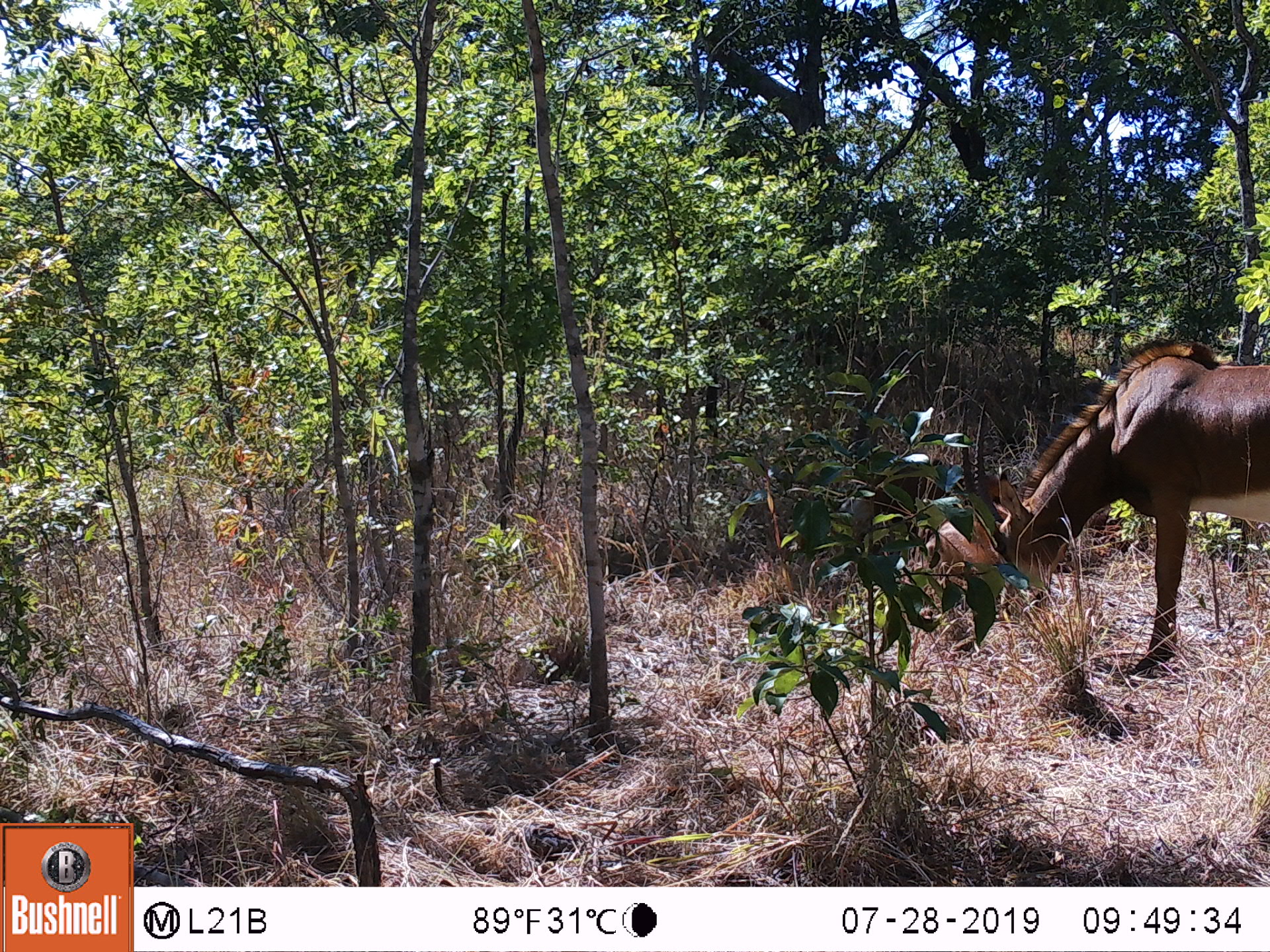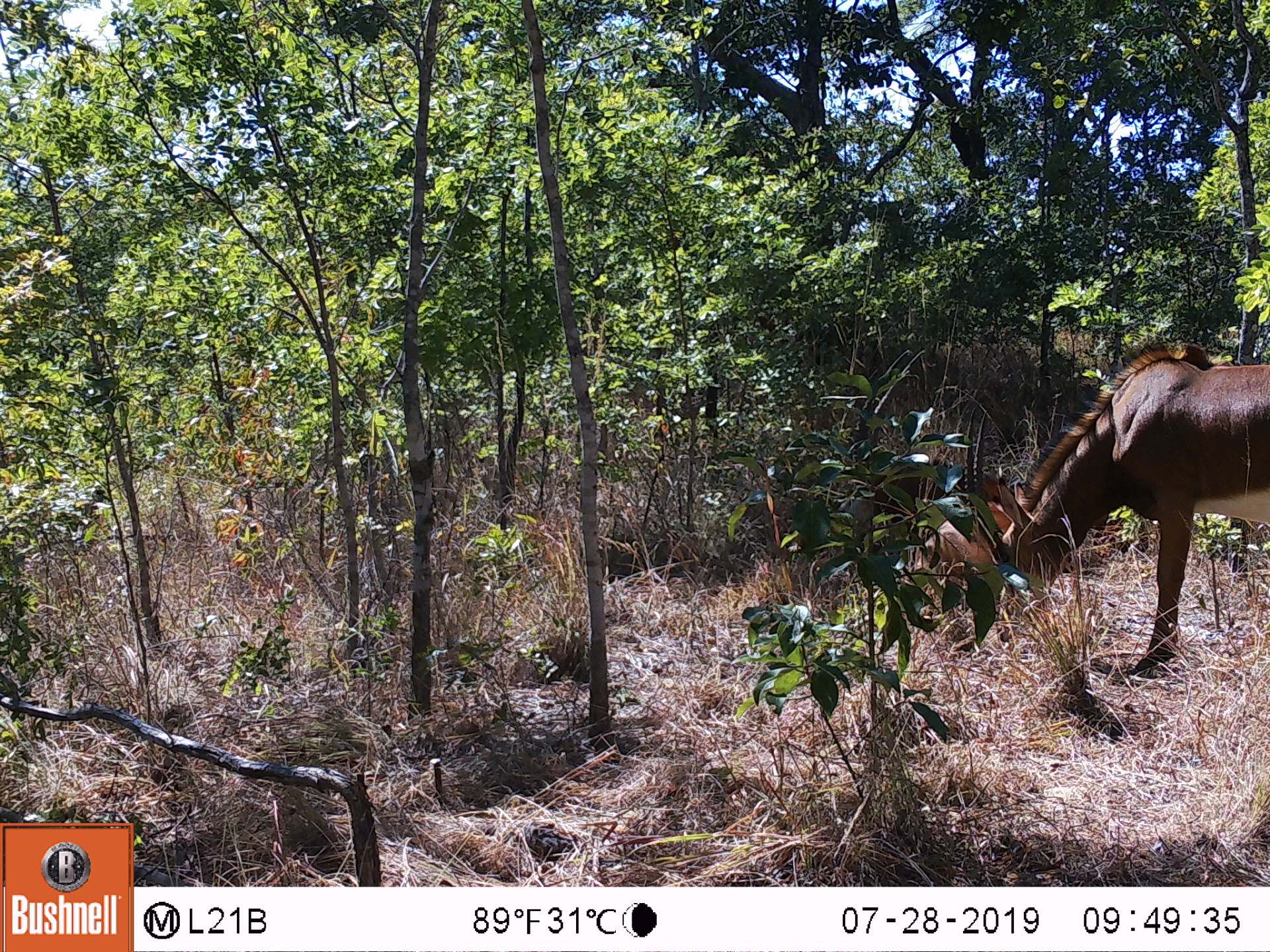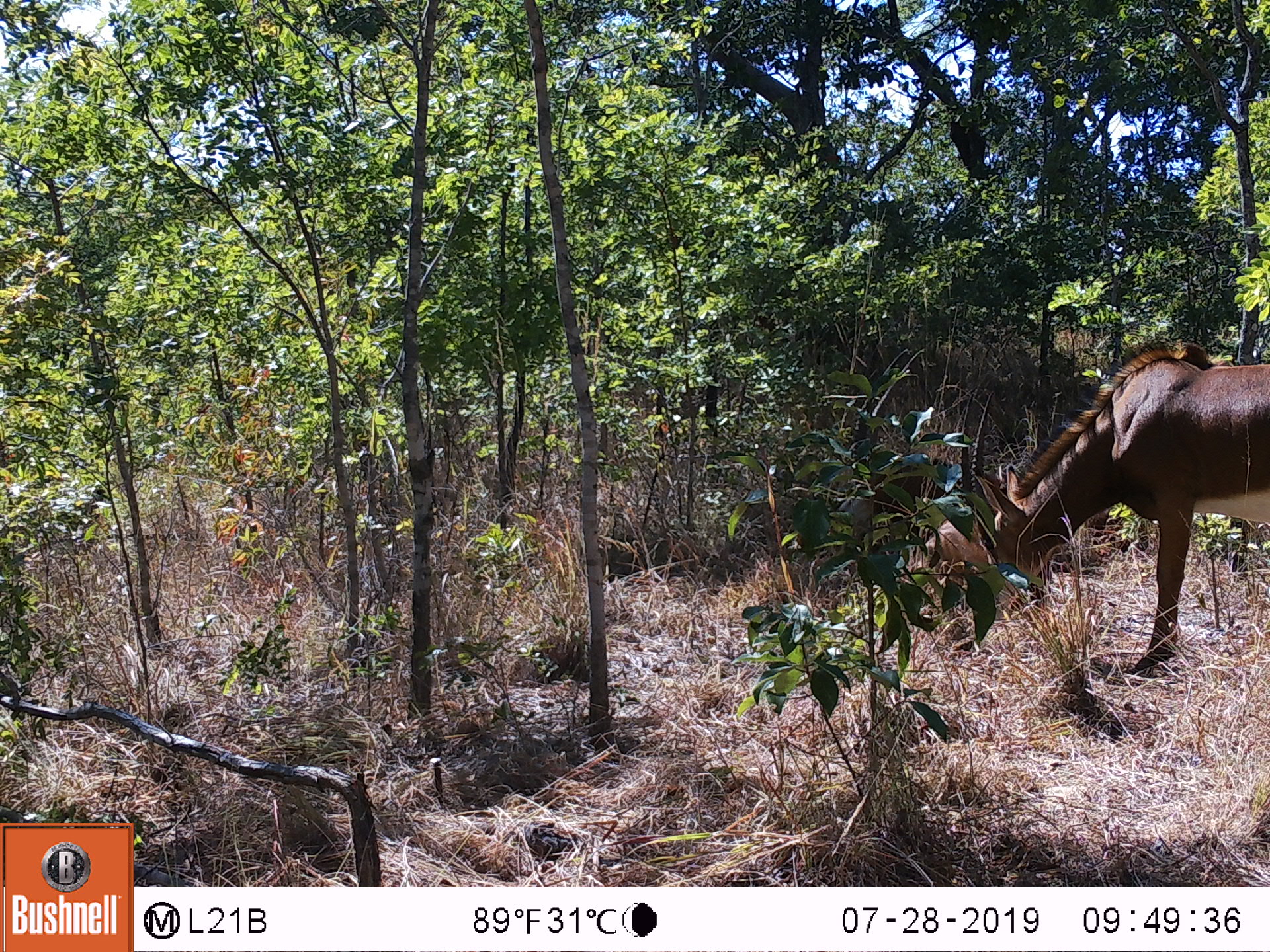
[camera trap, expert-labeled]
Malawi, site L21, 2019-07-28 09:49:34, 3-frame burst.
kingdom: Animalia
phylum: Chordata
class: Mammalia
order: Artiodactyla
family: Bovidae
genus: Hippotragus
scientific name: Hippotragus niger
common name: sable antelope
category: sable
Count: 1.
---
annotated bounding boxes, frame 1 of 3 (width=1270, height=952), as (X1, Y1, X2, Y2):
sable: (973, 338, 1262, 672)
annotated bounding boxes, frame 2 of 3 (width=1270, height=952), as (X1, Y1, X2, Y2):
sable: (959, 333, 1262, 663)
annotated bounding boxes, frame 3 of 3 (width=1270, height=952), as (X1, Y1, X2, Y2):
sable: (958, 328, 1262, 665)